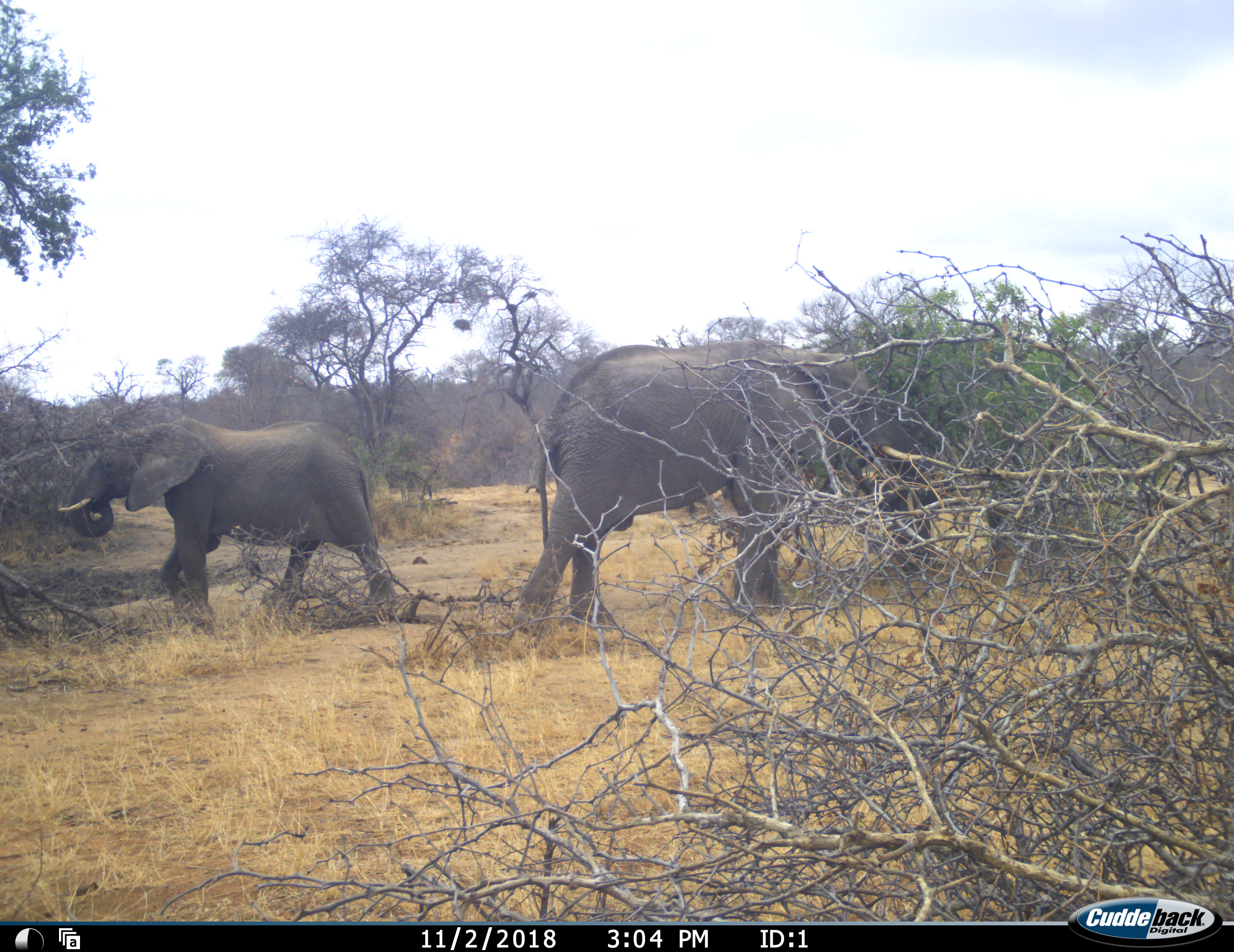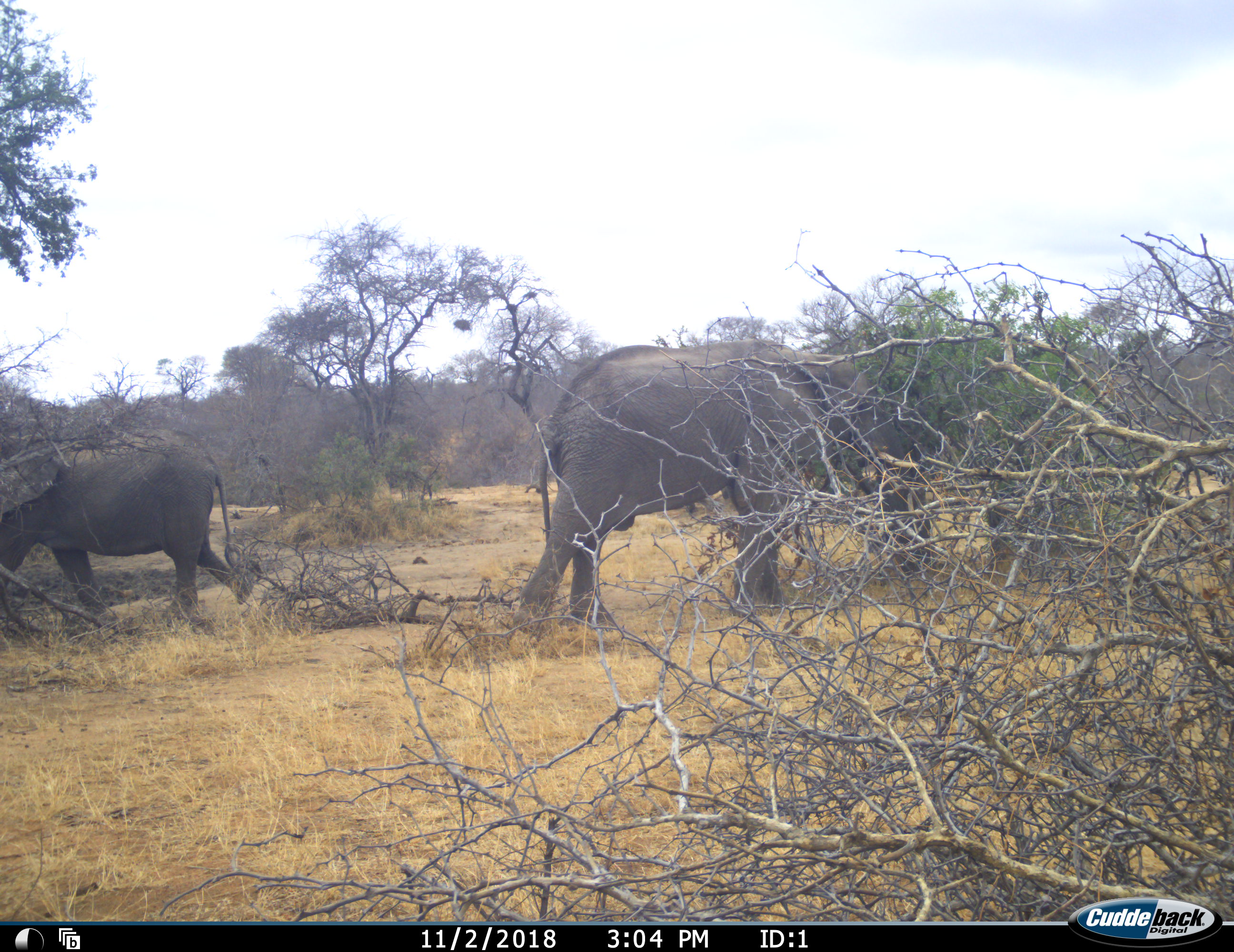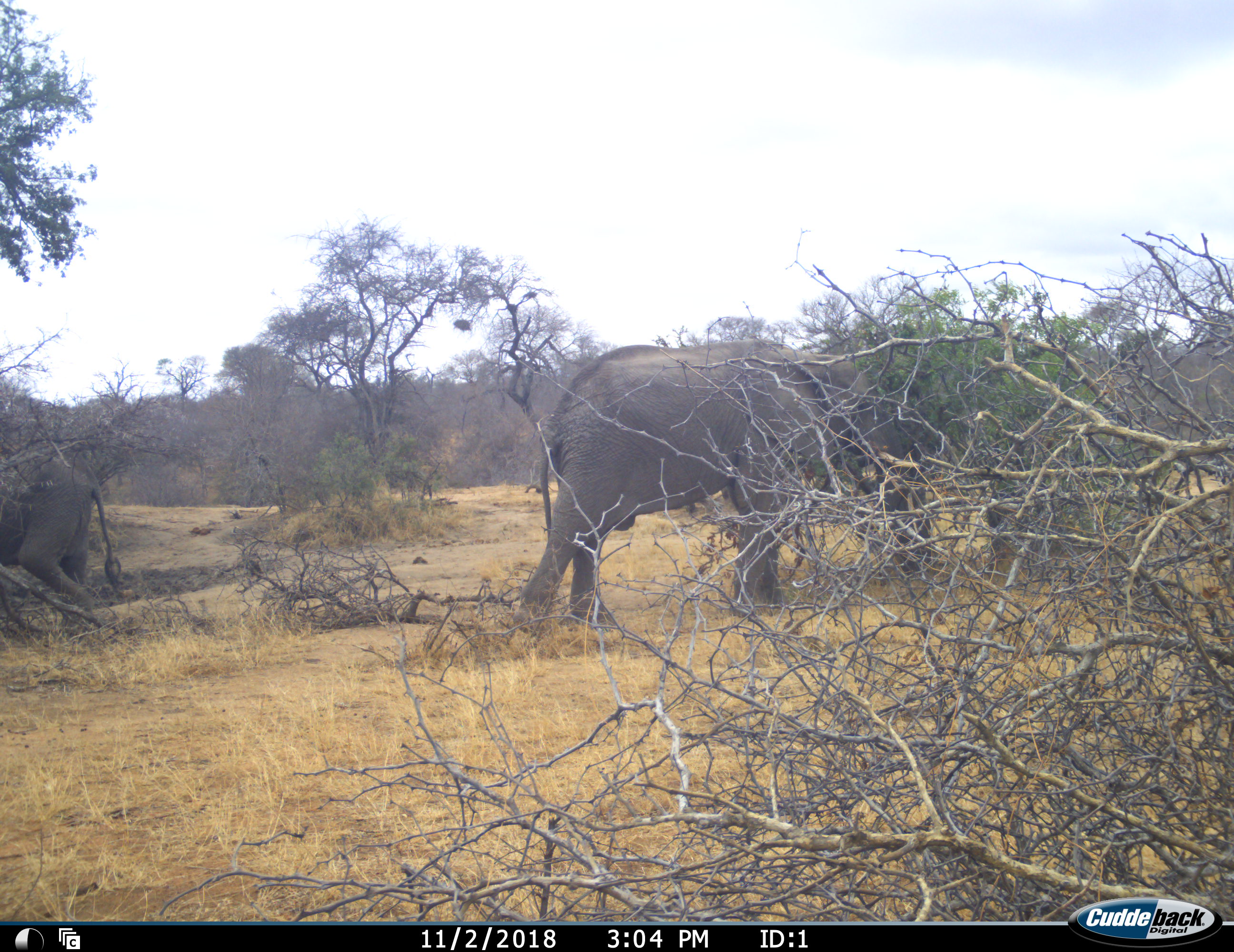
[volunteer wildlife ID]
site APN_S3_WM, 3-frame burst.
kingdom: Animalia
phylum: Chordata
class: Mammalia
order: Proboscidea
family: Elephantidae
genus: Loxodonta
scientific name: Loxodonta africana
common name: african bush elephant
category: elephant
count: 2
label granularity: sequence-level